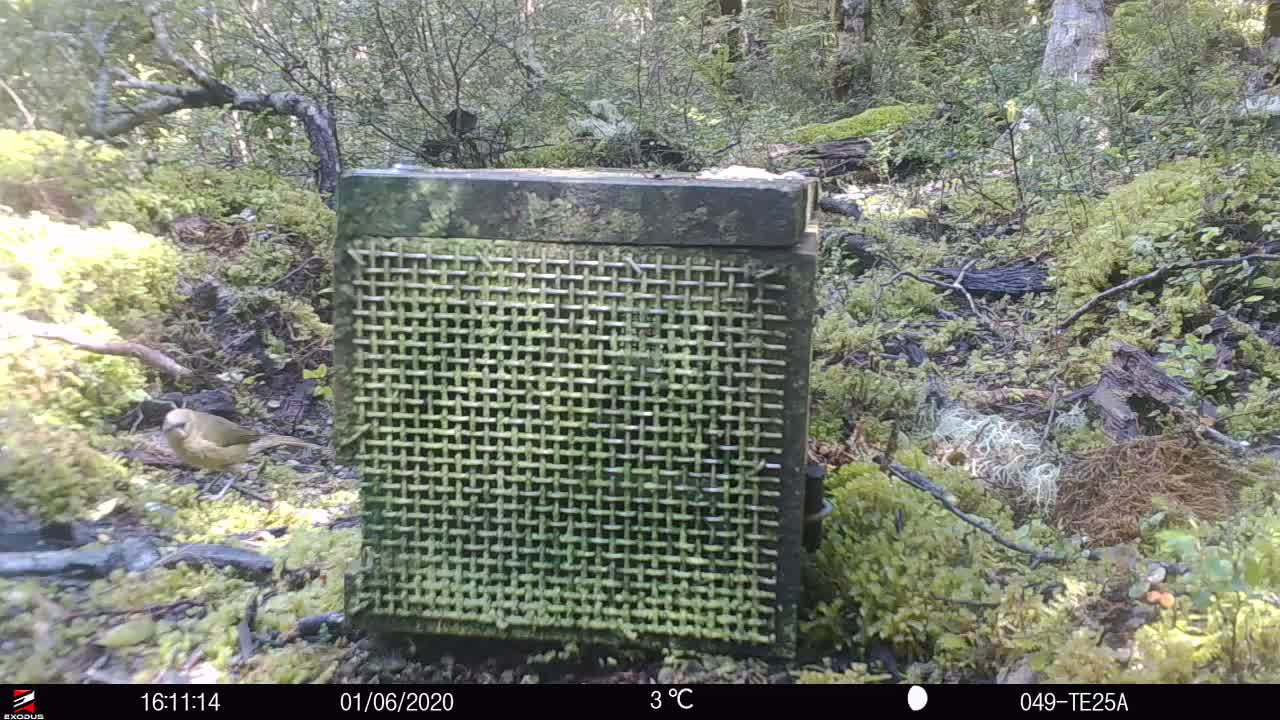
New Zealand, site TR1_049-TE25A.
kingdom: Animalia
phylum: Chordata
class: Aves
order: Passeriformes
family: Meliphagidae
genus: Anthornis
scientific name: Anthornis melanura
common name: new zealand bellbird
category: bellbird